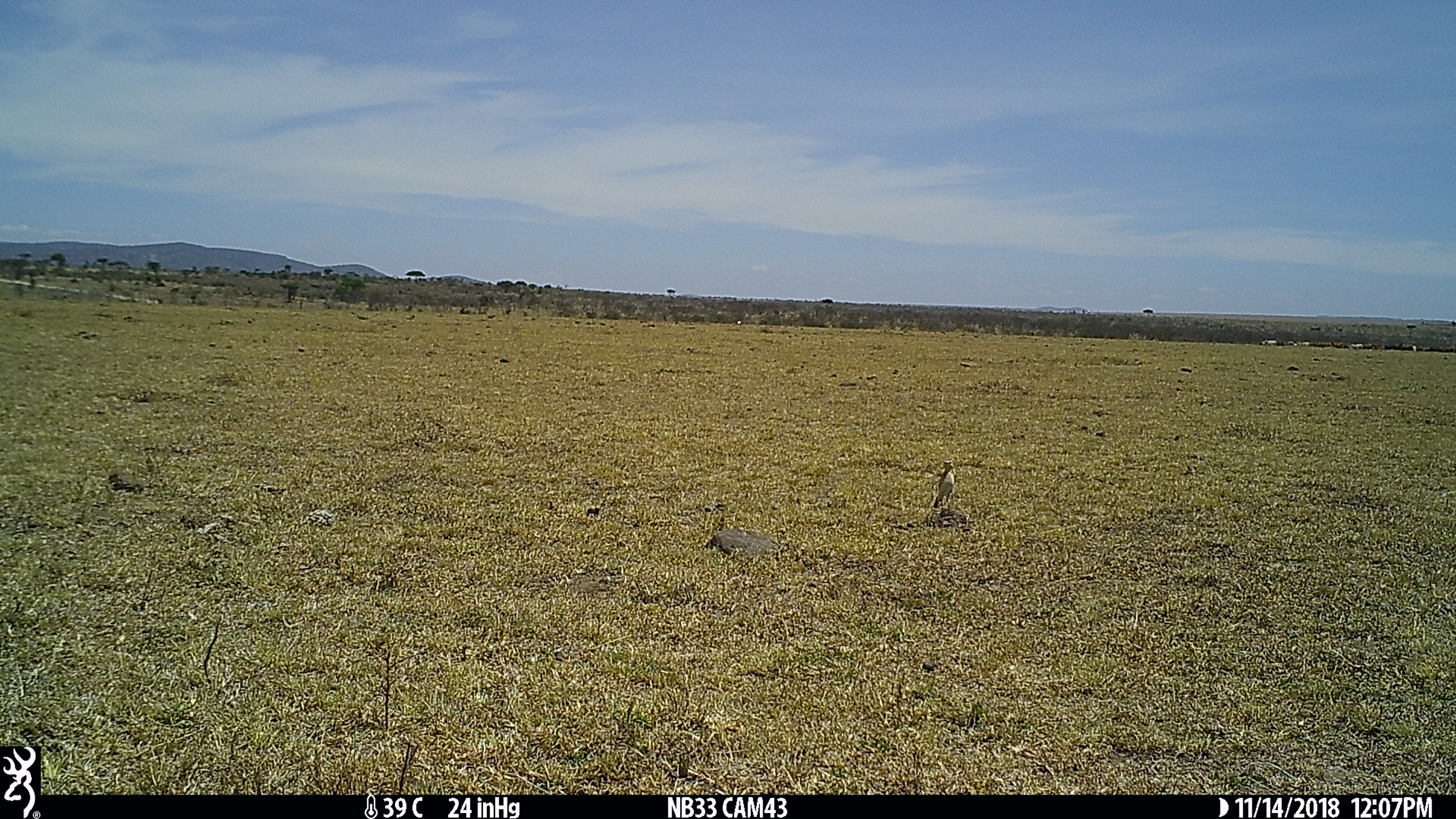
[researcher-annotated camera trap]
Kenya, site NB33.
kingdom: Animalia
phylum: Chordata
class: Aves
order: Passeriformes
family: Muscicapidae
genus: Oenanthe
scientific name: Oenanthe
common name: wheatear